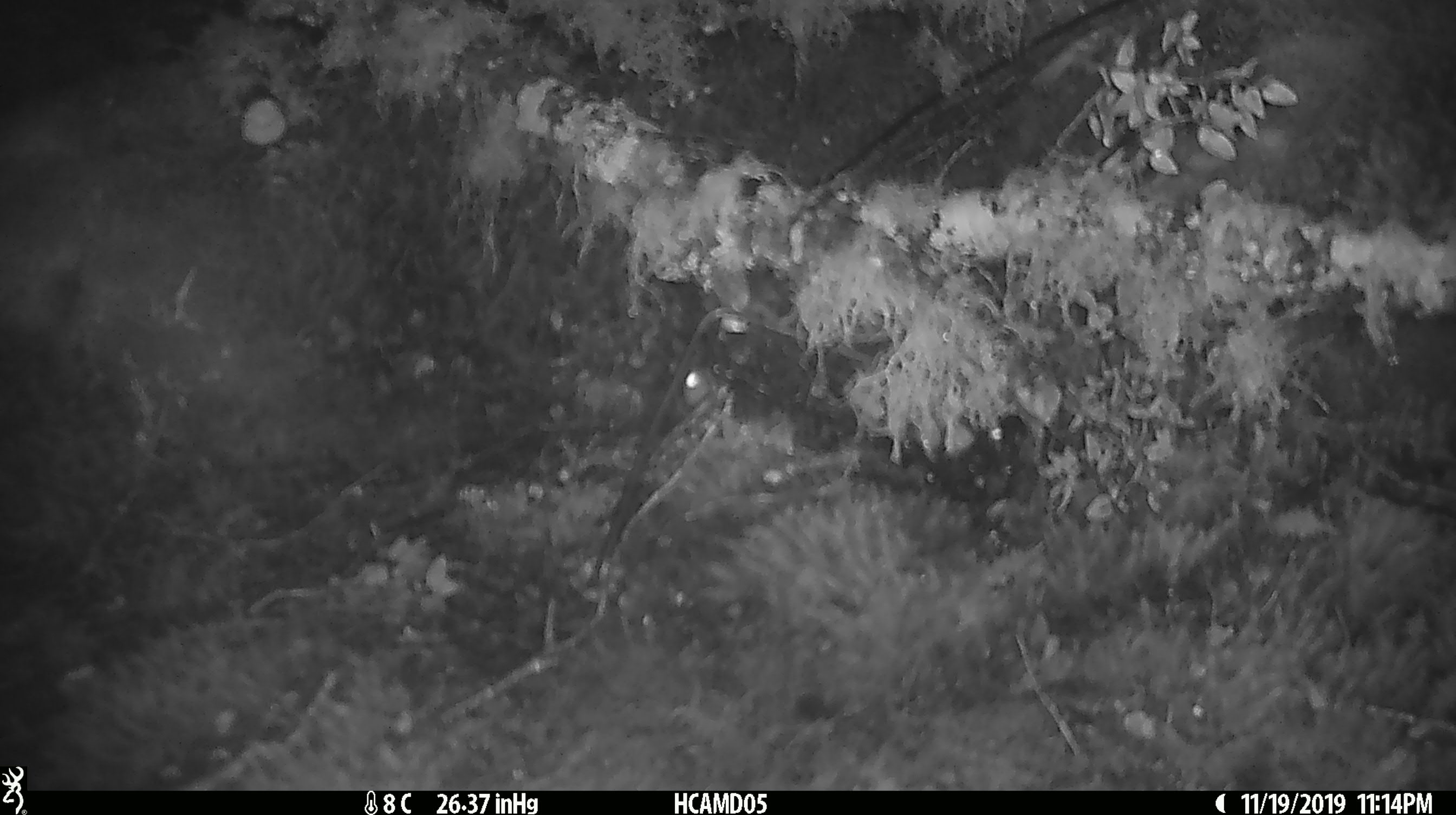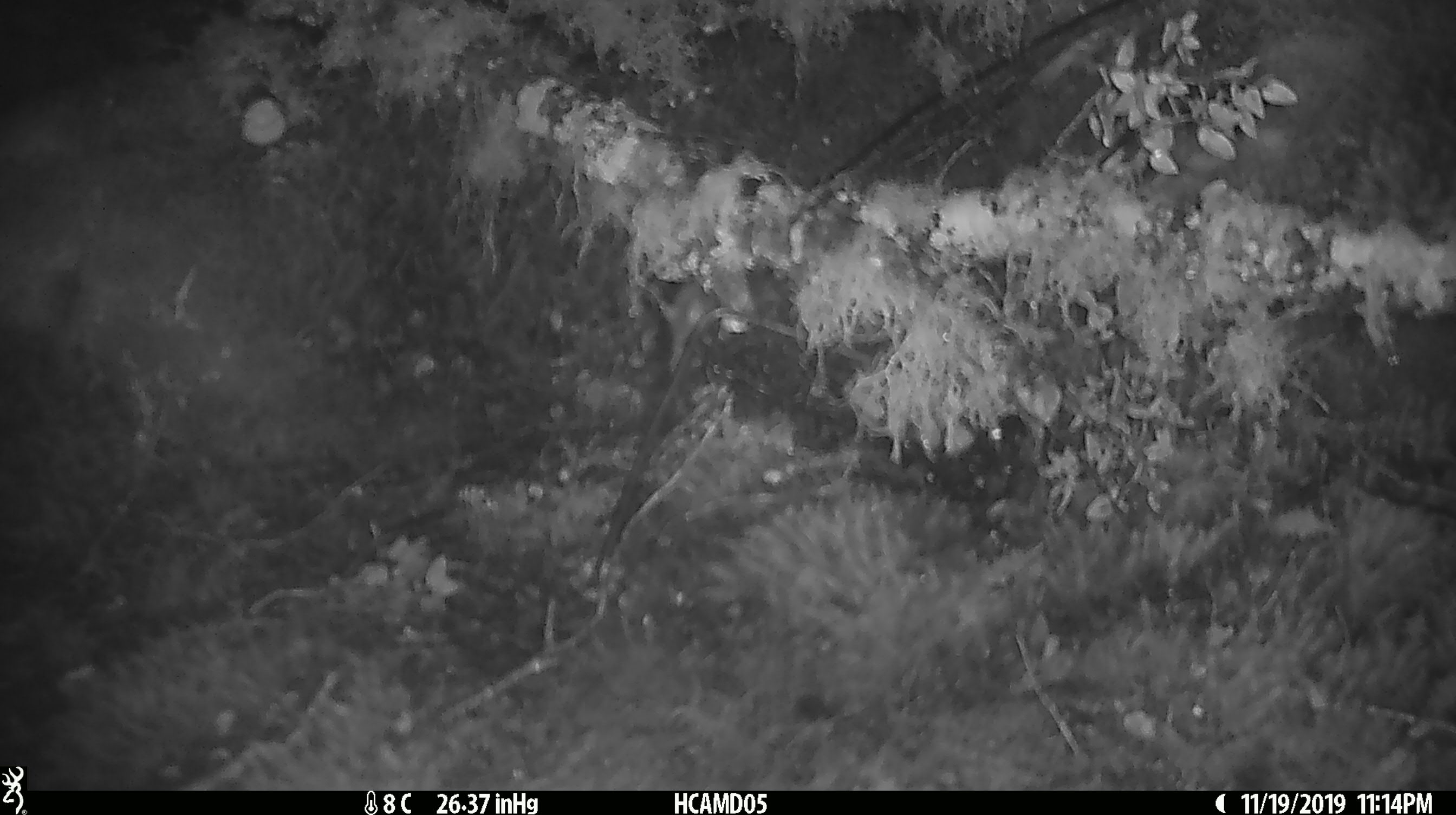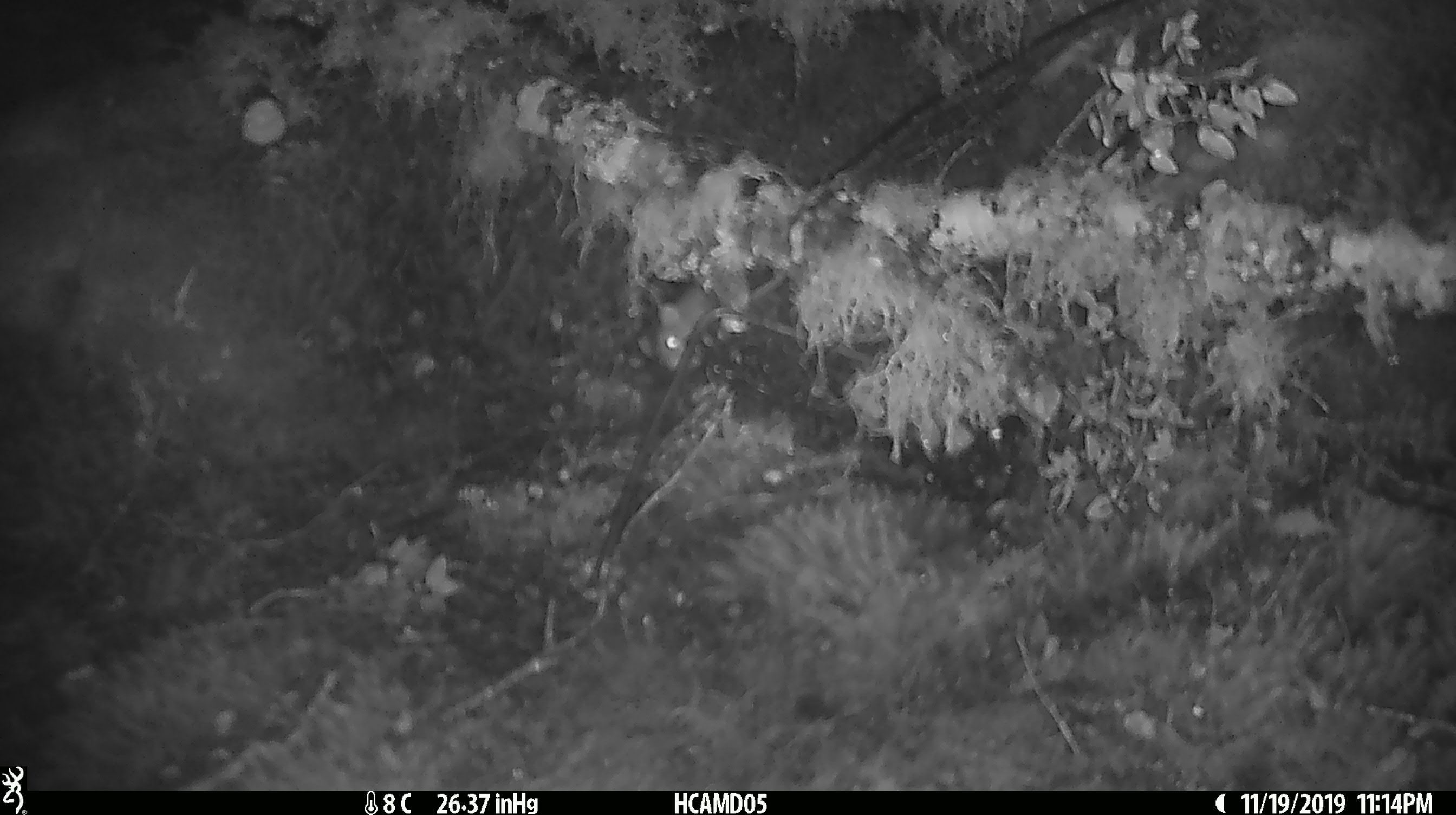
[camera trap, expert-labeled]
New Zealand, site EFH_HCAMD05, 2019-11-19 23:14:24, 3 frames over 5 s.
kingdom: Animalia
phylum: Chordata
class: Mammalia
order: Rodentia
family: Muridae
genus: Mus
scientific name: Mus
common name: mouse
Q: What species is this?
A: Mouse (Mus).